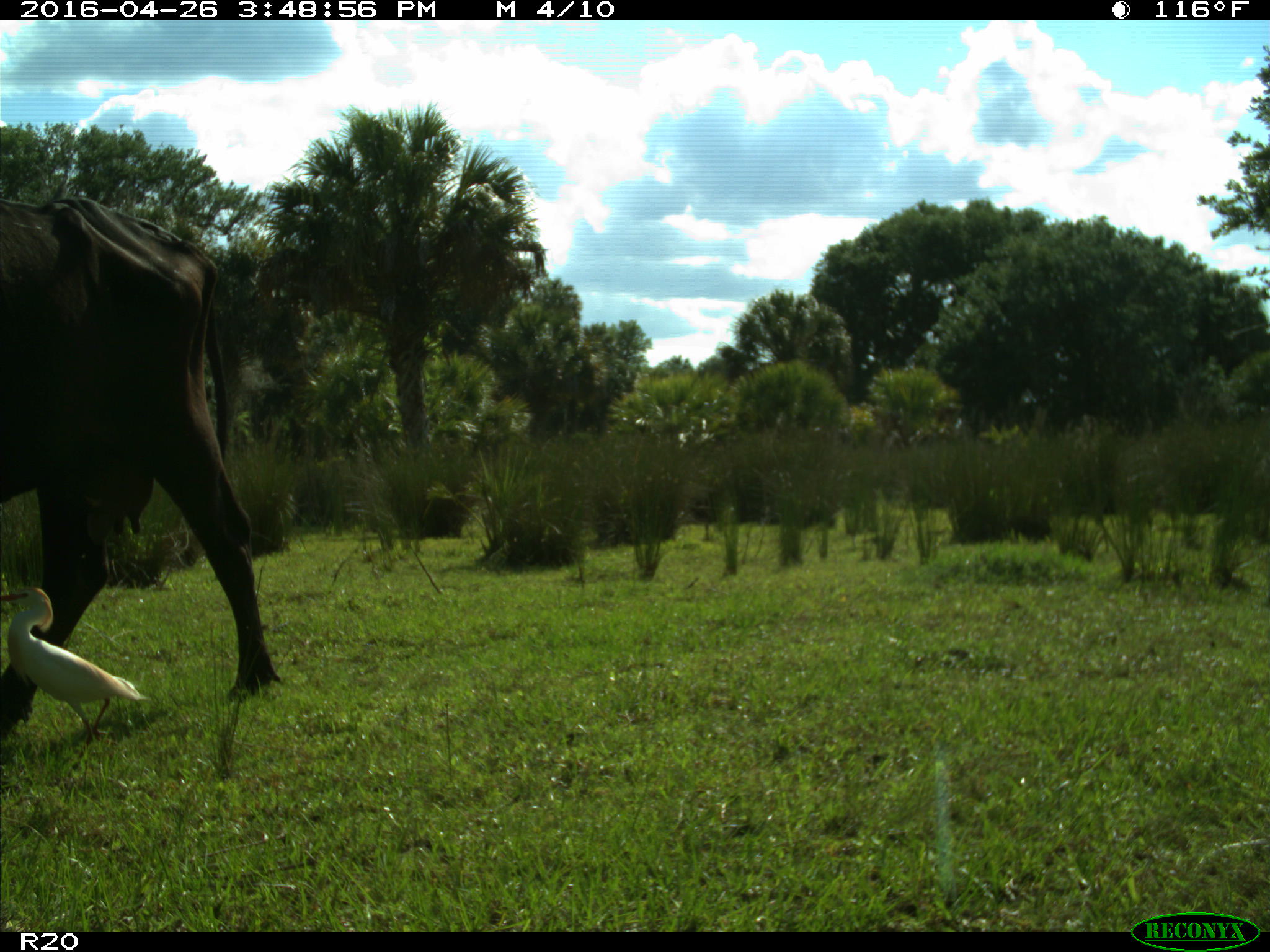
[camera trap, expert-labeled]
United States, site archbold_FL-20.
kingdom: Animalia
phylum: Chordata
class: Mammalia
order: Artiodactyla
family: Bovidae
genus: Bos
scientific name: Bos taurus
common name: domestic cow